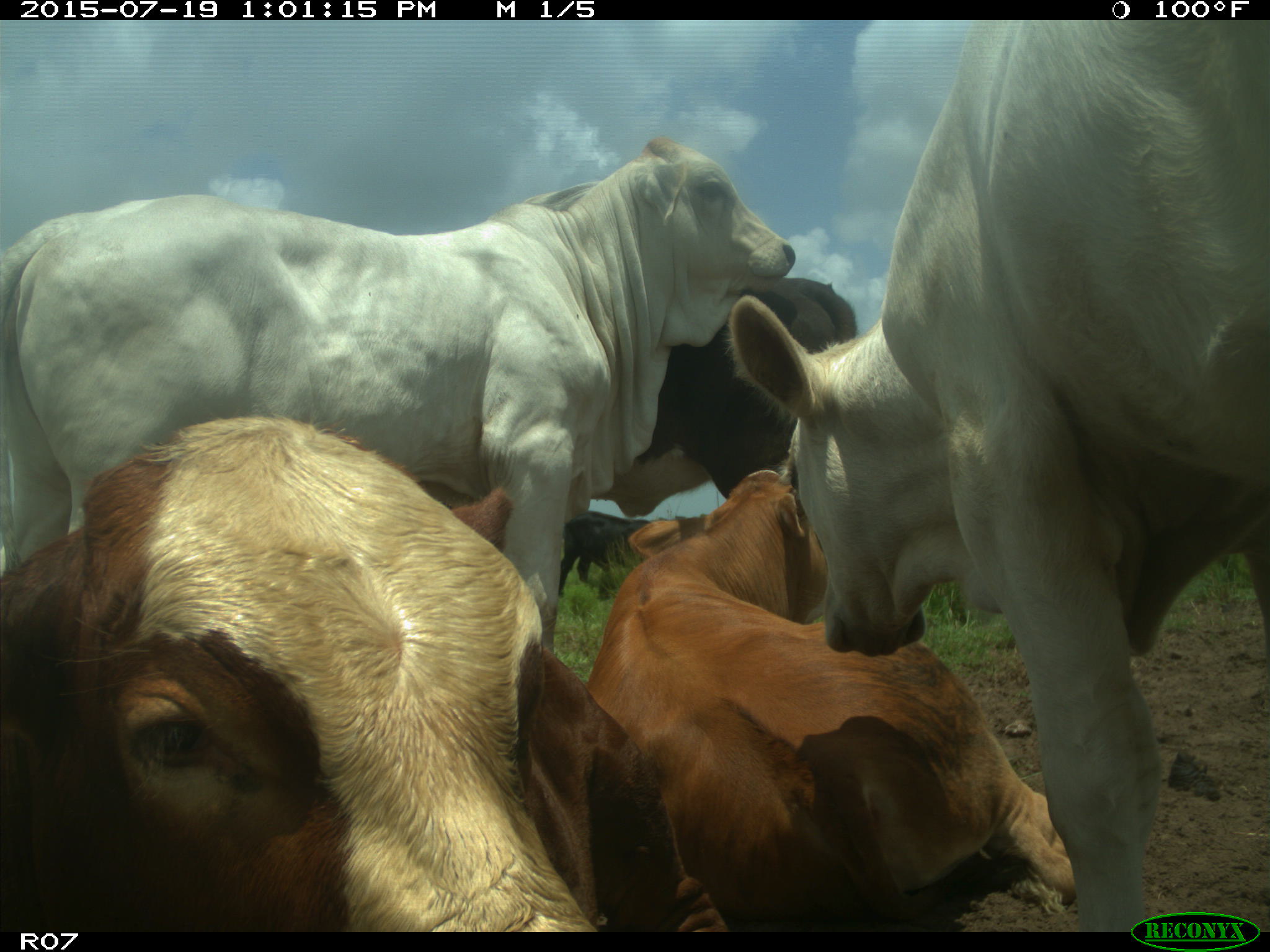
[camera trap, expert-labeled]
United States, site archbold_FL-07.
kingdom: Animalia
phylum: Chordata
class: Mammalia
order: Artiodactyla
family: Bovidae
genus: Bos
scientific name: Bos taurus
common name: domestic cow